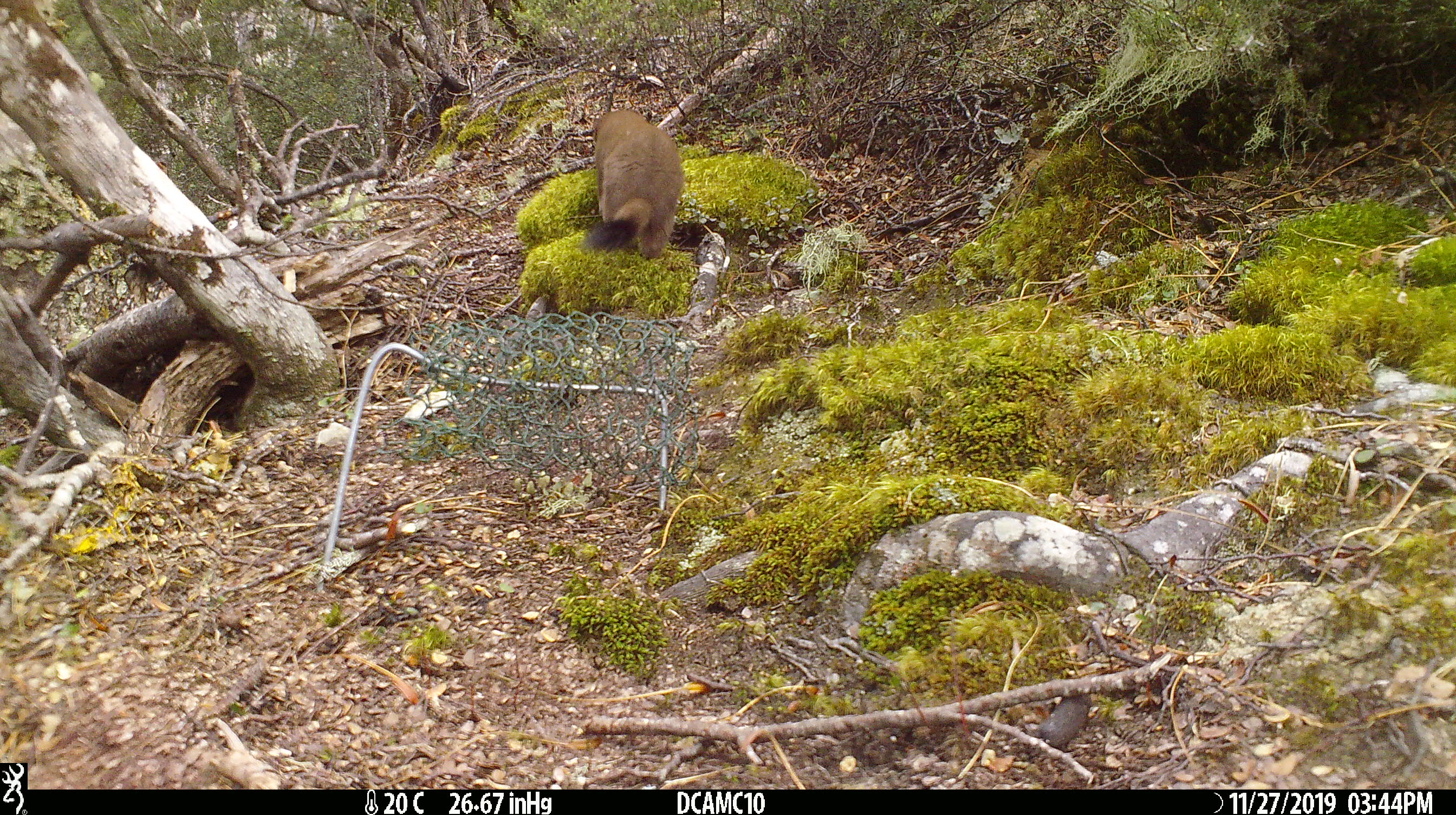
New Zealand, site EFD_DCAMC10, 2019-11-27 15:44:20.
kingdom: Animalia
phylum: Chordata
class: Mammalia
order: Carnivora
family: Mustelidae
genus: Mustela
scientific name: Mustela erminea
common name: stoat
Stoat (Mustela erminea).